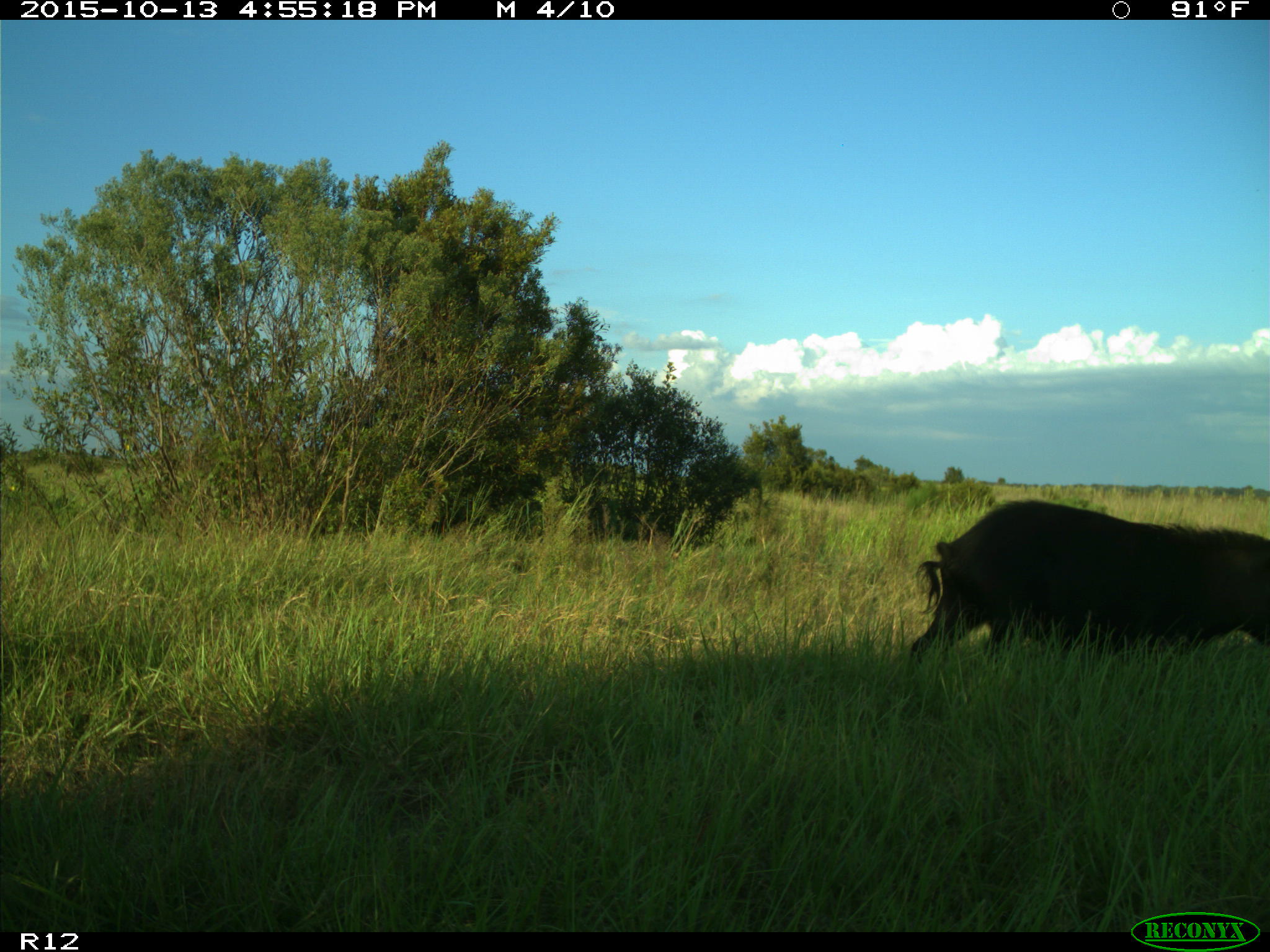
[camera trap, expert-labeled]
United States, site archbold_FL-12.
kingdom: Animalia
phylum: Chordata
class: Mammalia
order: Artiodactyla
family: Suidae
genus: Sus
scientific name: Sus scrofa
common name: wild boar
Sus scrofa (wild boar).